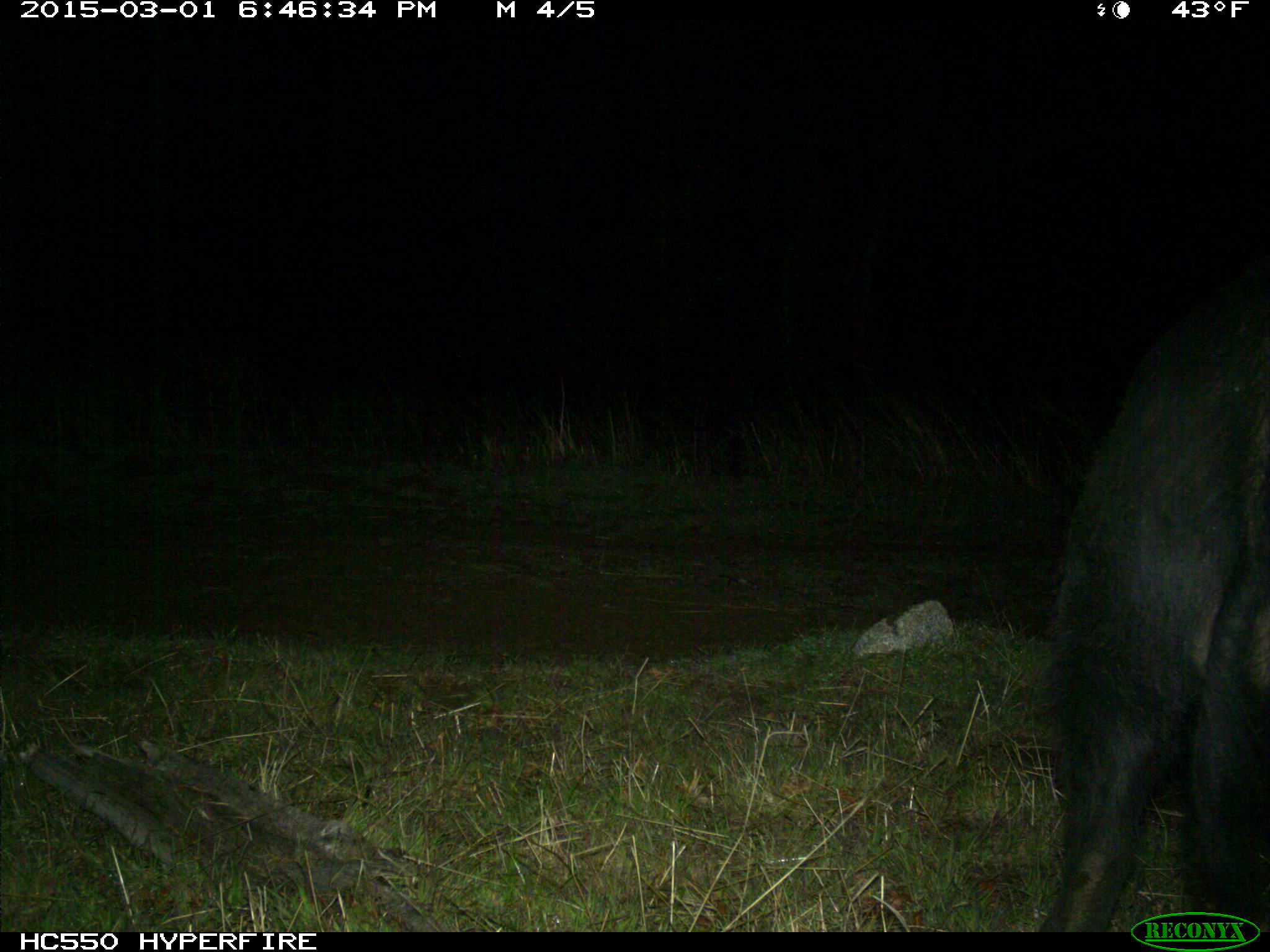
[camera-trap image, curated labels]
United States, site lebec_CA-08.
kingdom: Animalia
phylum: Chordata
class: Mammalia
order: Artiodactyla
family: Suidae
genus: Sus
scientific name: Sus scrofa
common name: wild boar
Sus scrofa (wild boar).